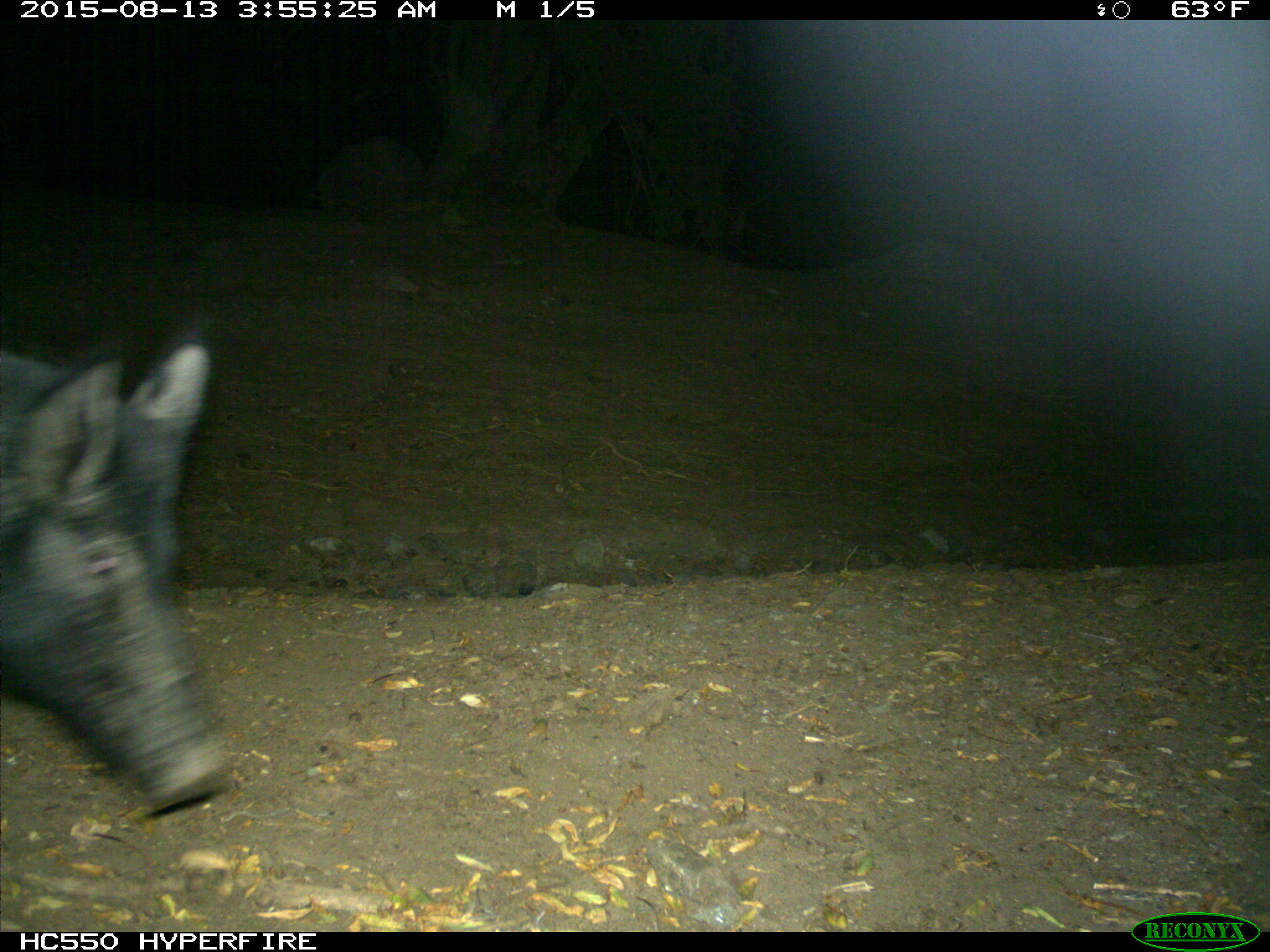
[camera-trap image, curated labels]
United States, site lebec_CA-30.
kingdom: Animalia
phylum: Chordata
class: Mammalia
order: Artiodactyla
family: Suidae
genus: Sus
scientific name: Sus scrofa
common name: wild boar